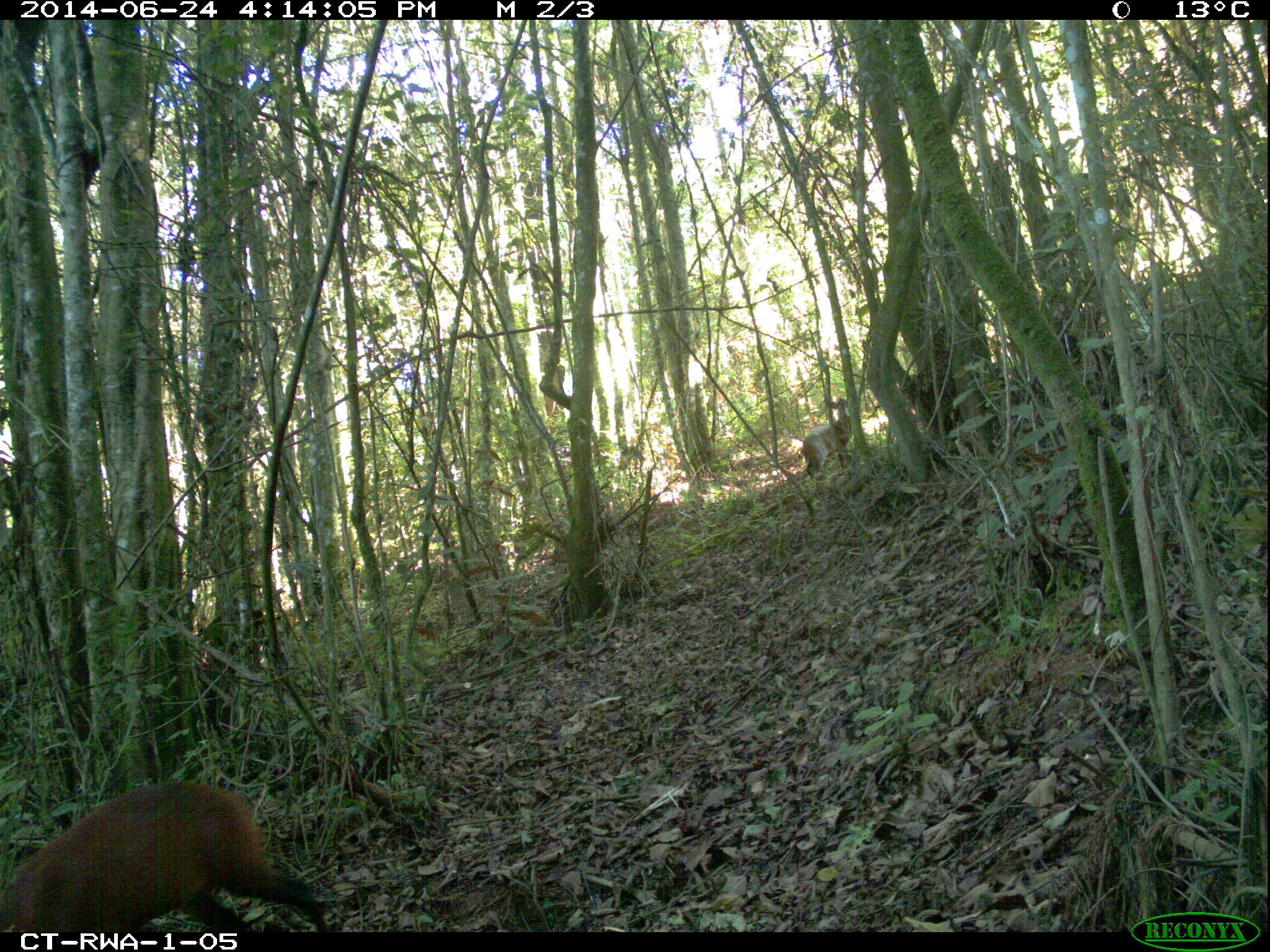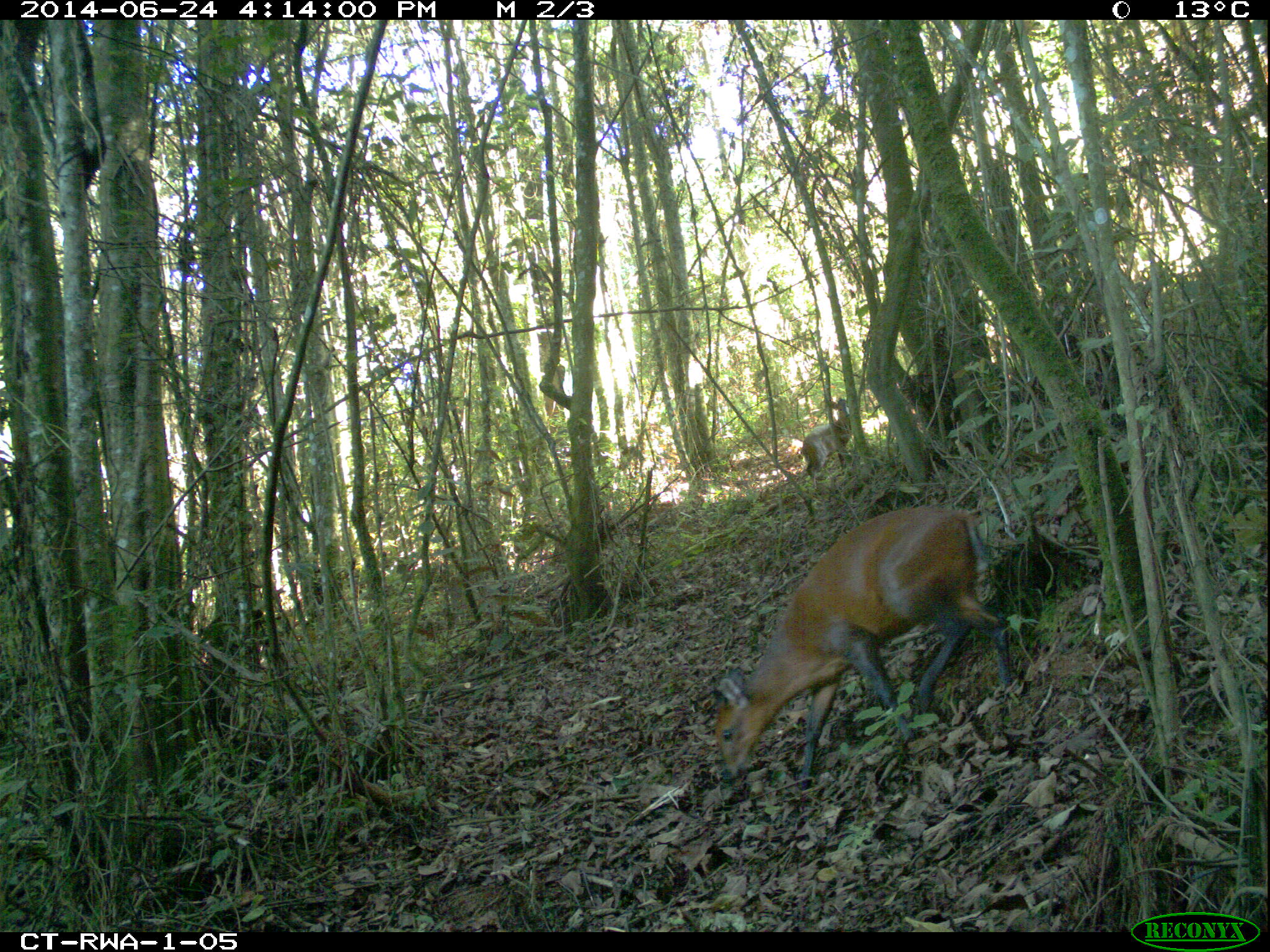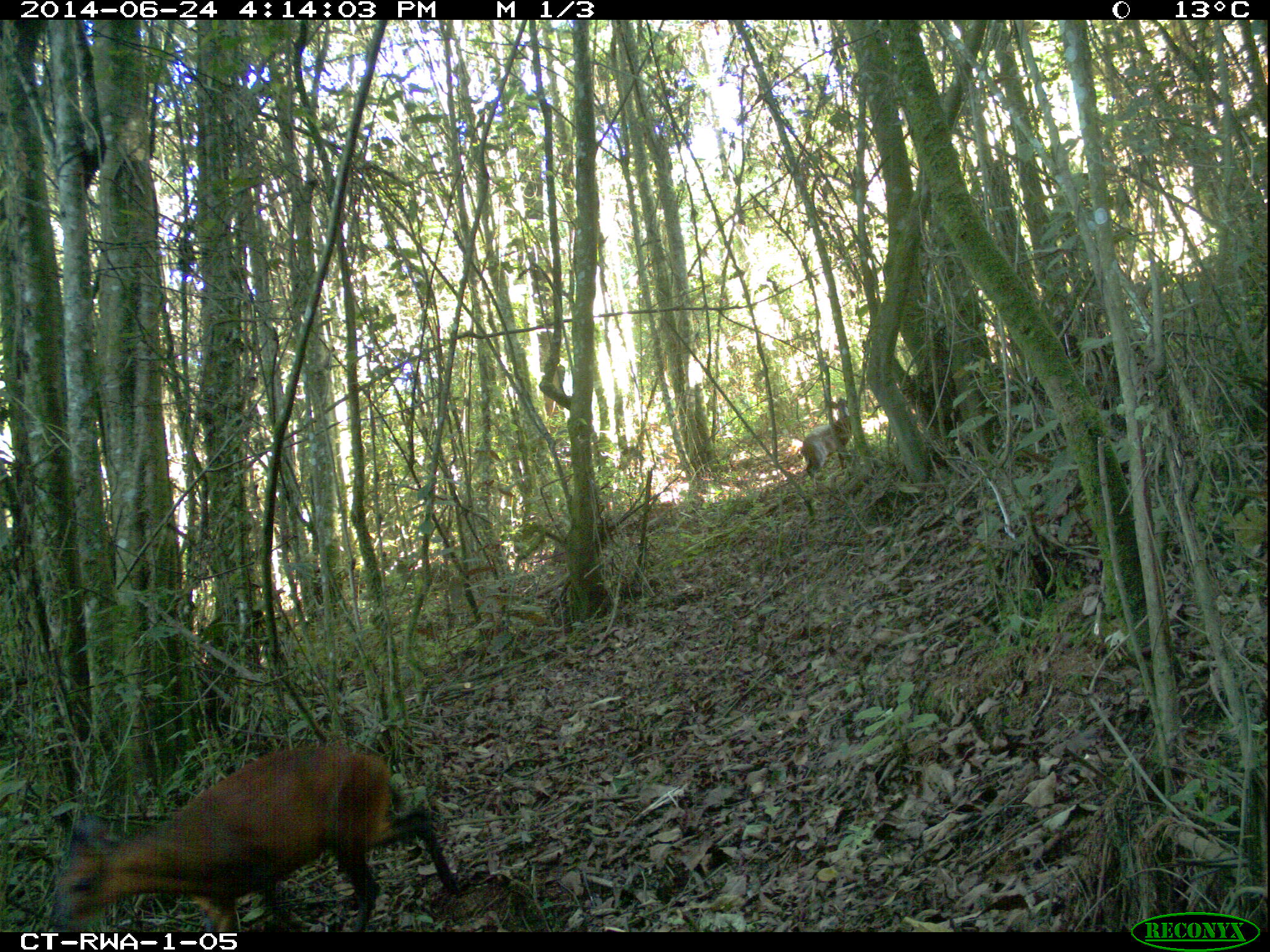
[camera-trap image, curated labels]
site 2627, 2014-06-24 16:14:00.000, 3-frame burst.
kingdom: Animalia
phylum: Chordata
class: Mammalia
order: Artiodactyla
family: Bovidae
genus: Cephalophus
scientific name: Cephalophus nigrifrons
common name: black-fronted duiker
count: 1